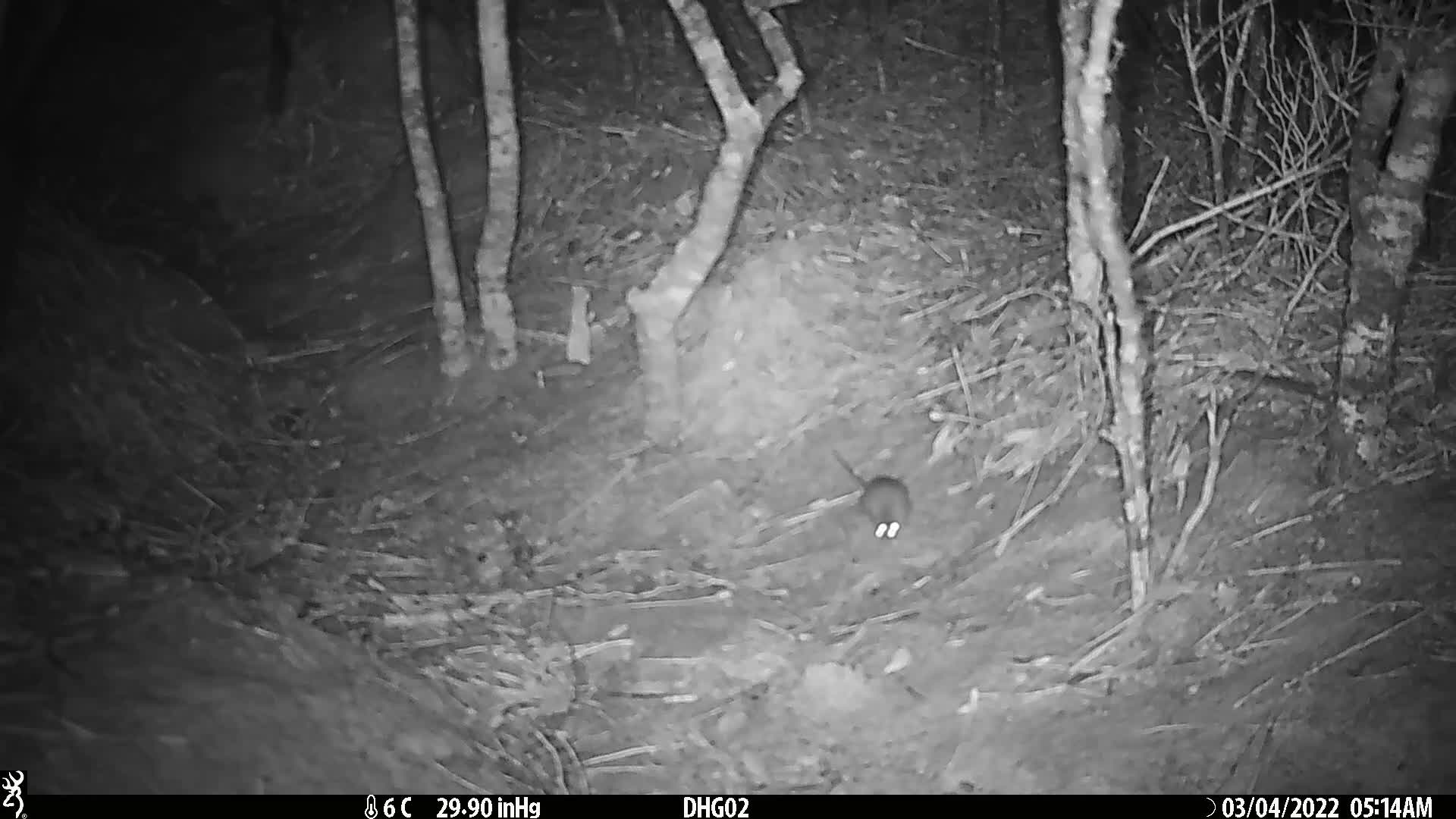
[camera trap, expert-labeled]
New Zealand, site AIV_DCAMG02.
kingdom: Animalia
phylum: Chordata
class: Mammalia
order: Rodentia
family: Muridae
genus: Mus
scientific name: Mus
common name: mouse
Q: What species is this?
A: Mouse (Mus).